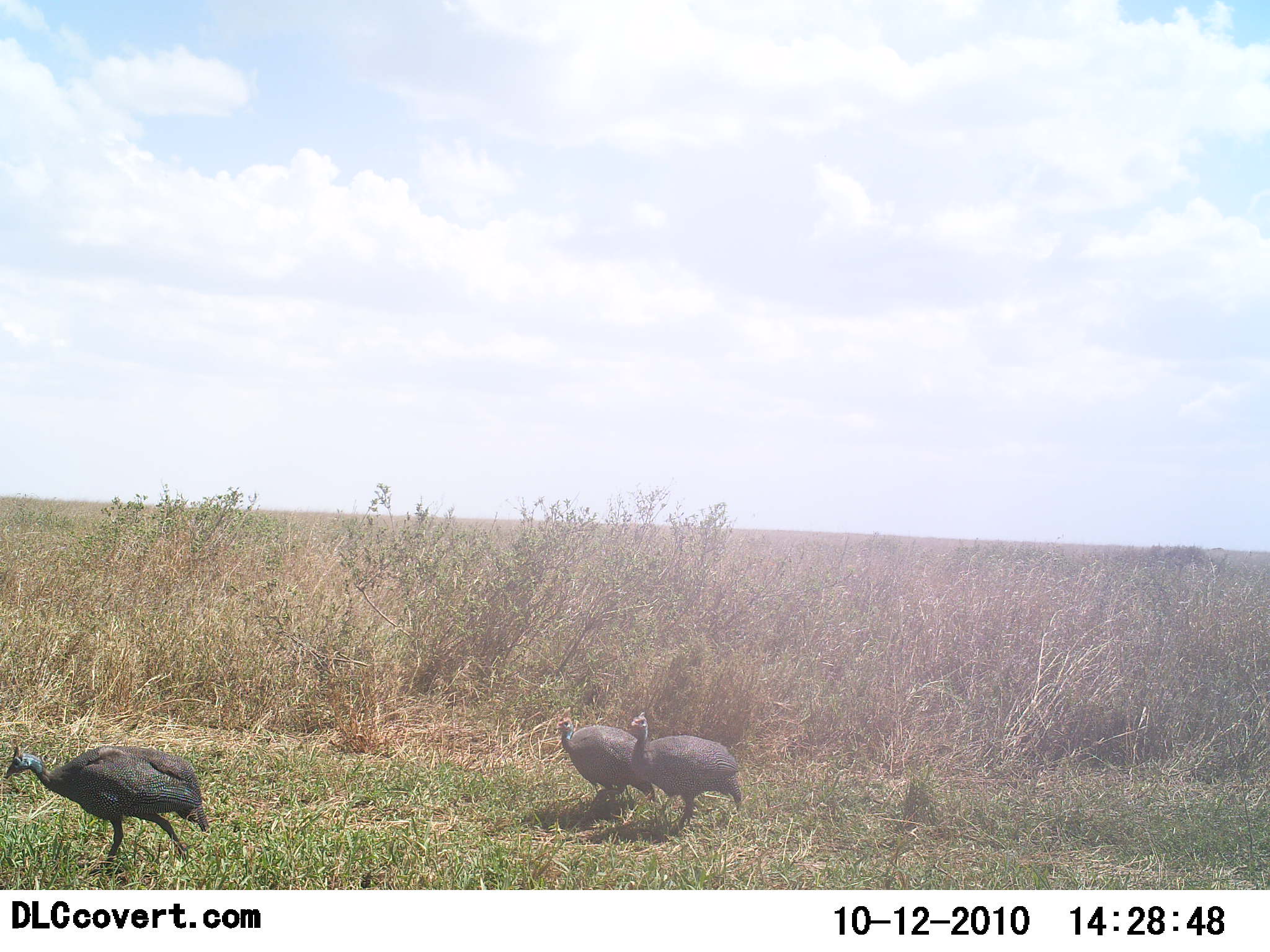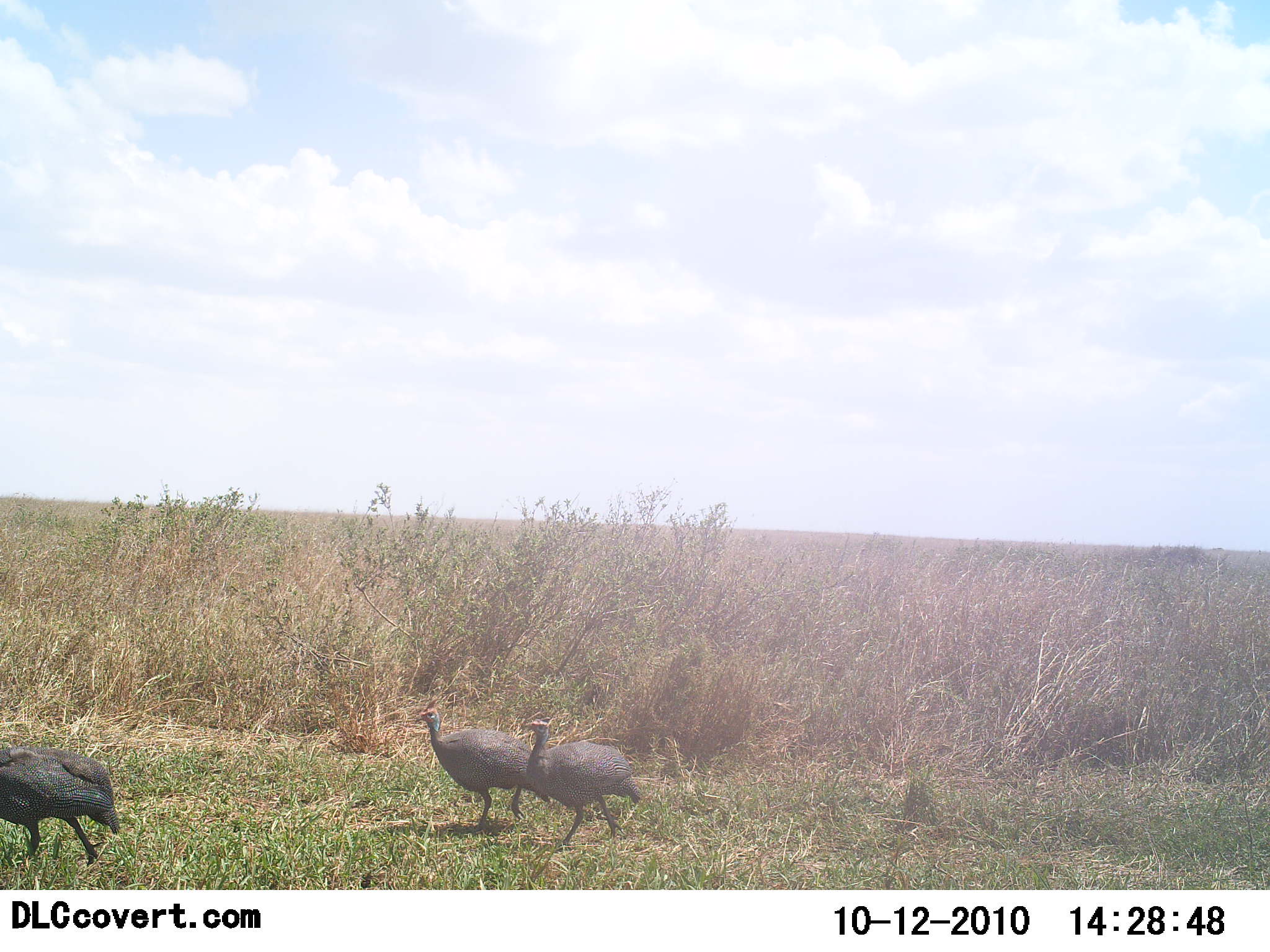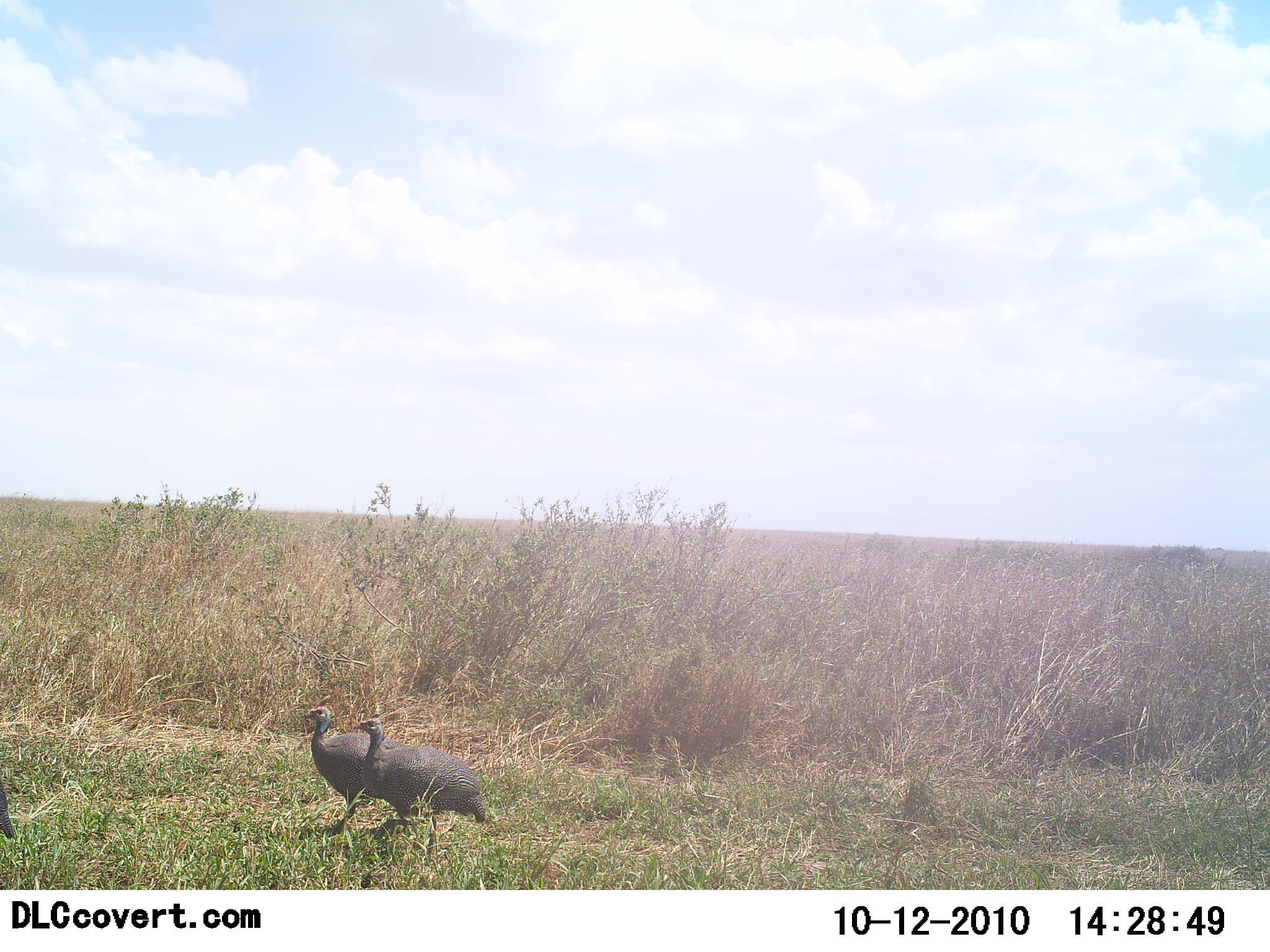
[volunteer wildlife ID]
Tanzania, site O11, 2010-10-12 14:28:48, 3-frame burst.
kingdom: Animalia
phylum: Chordata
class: Aves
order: Galliformes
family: Numididae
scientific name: Numididae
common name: guinea fowl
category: guineafowl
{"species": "guineafowl (guinea fowl) (Numididae)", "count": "3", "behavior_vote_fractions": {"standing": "8%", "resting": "0%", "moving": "92%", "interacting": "0%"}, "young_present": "0%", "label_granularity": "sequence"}